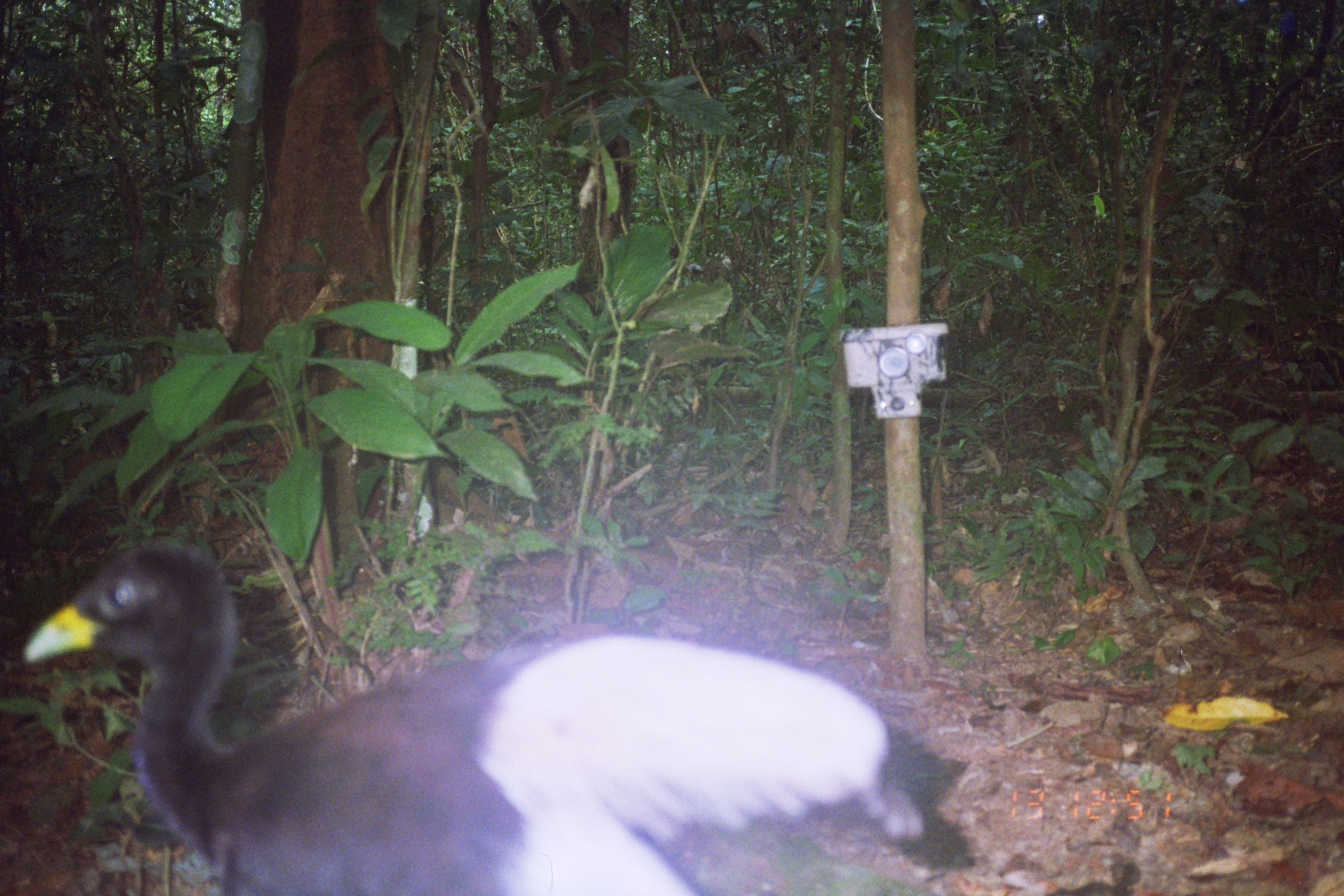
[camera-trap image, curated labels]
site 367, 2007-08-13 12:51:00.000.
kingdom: Animalia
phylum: Chordata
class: Aves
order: Gruiformes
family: Psophiidae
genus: Psophia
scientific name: Psophia leucoptera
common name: pale-winged trumpeter